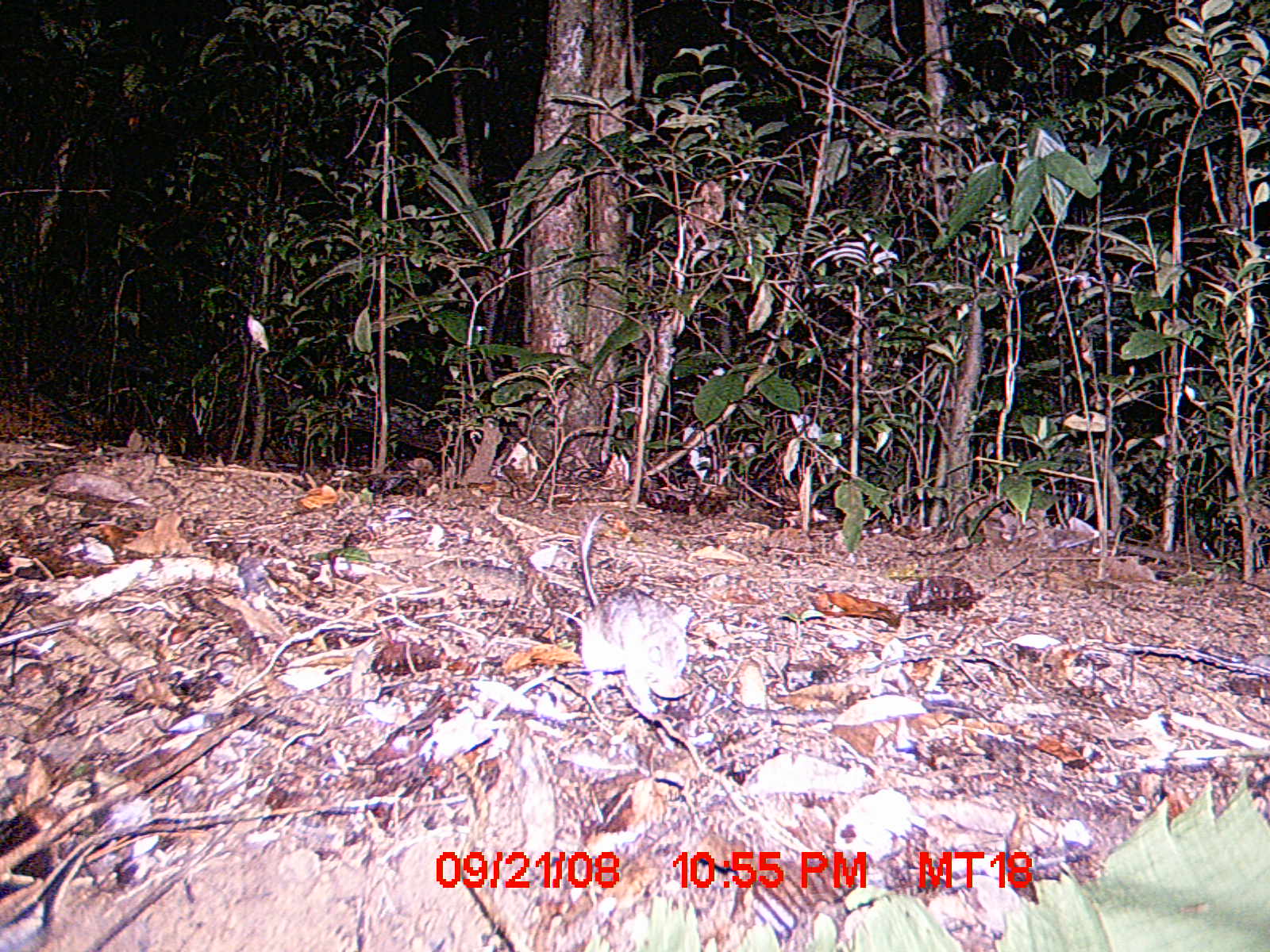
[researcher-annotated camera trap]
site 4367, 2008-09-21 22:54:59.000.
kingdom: Animalia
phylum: Chordata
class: Mammalia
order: Rodentia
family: Nesomyidae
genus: Eliurus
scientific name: Eliurus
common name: eliurus rat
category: eliurus sp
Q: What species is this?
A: Eliurus sp (eliurus rat) (Eliurus).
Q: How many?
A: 1.